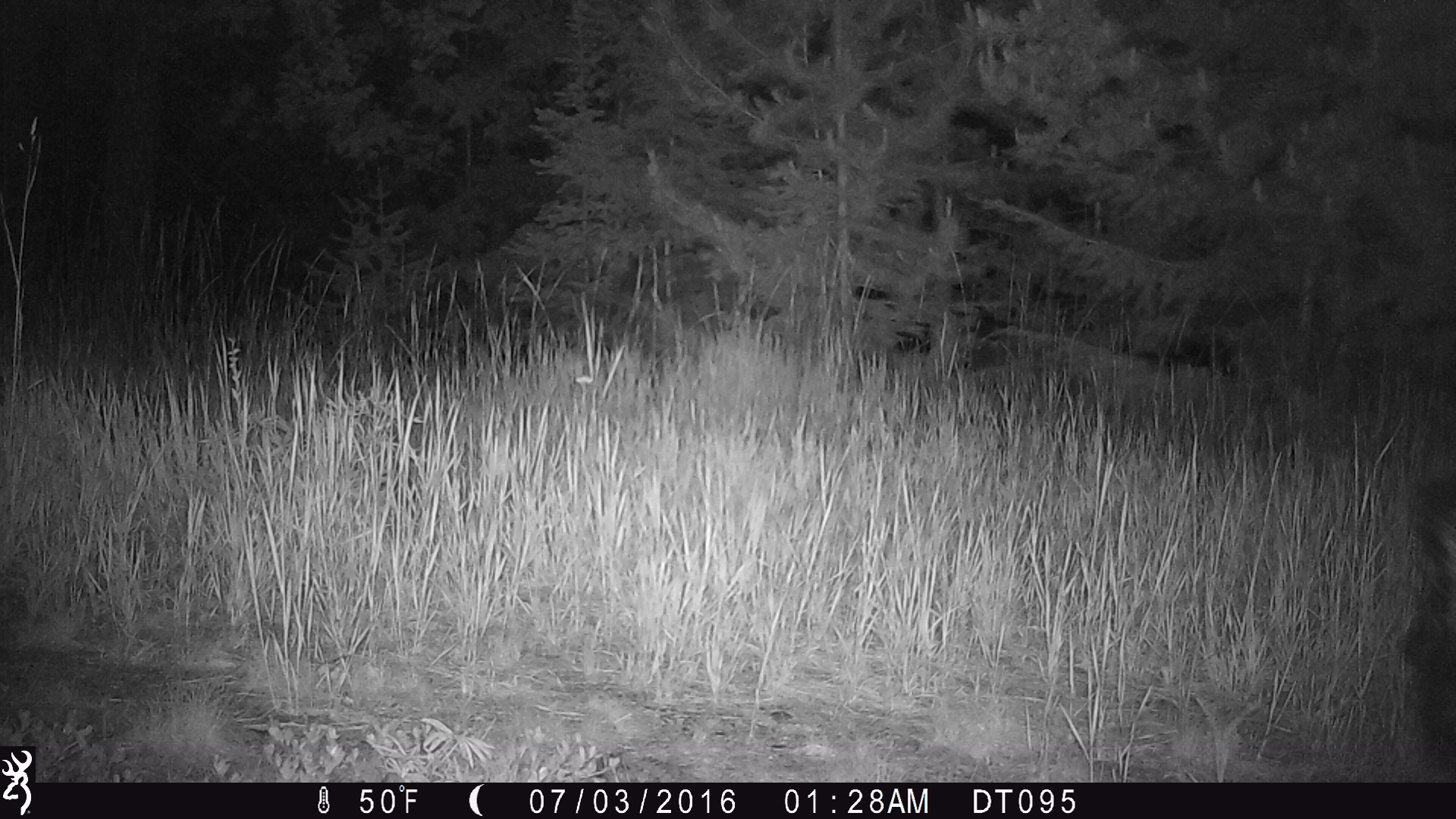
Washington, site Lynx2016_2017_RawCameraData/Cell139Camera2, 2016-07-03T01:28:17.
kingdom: Animalia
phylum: Chordata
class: Mammalia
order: Carnivora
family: Mephitidae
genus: Mephitis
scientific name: Mephitis mephitis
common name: striped skunk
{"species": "Mephitis mephitis (striped skunk)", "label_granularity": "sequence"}